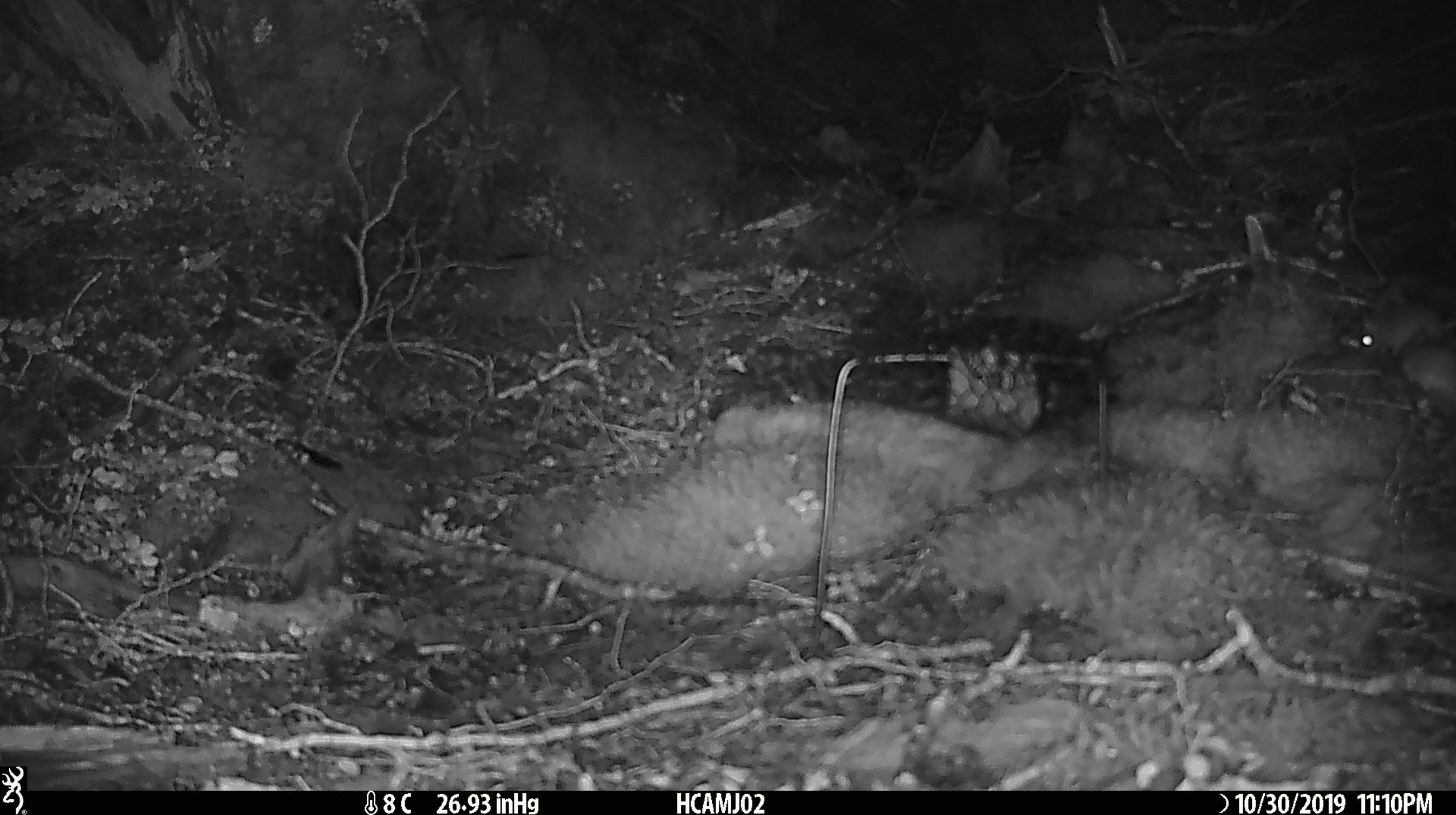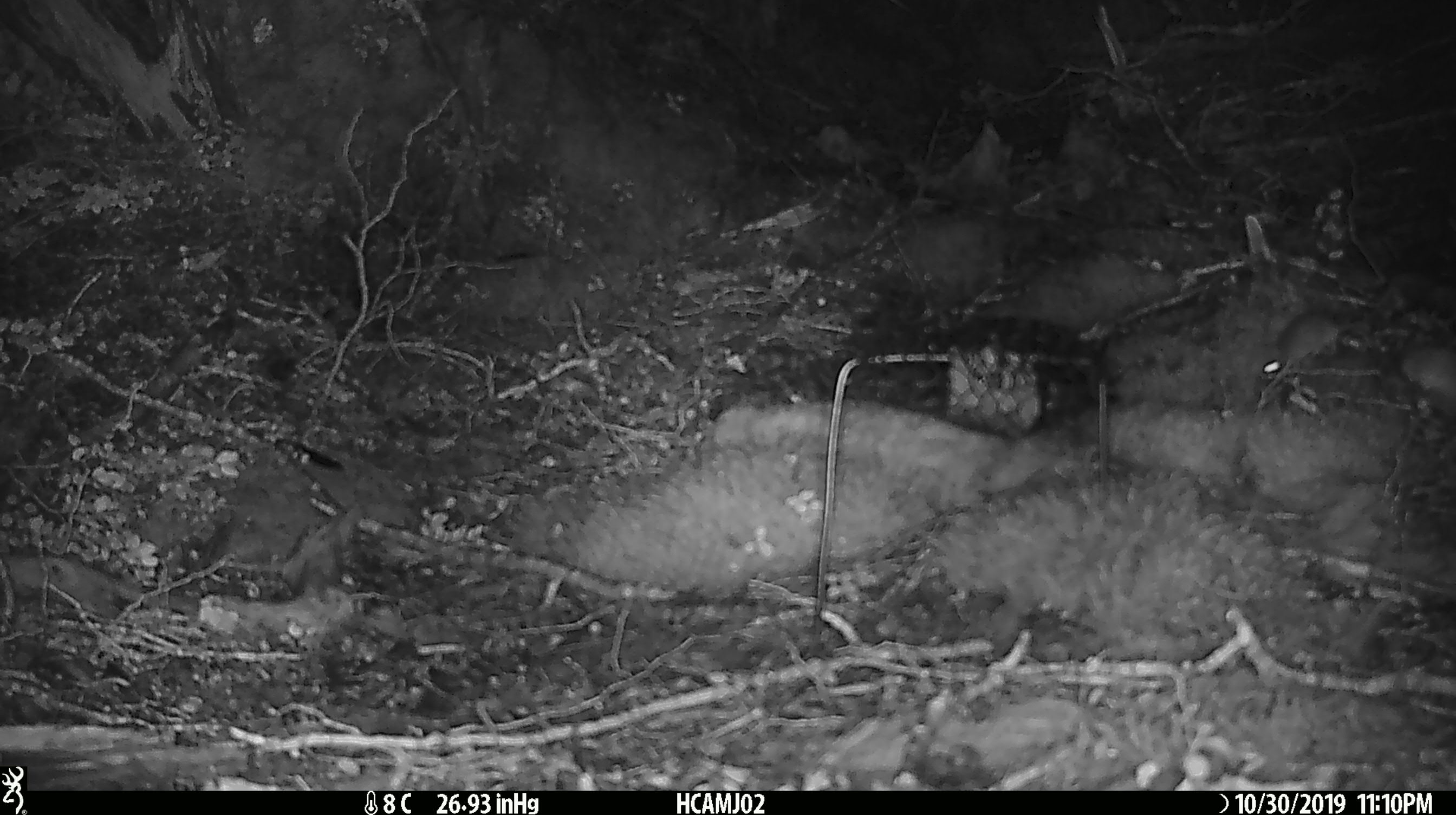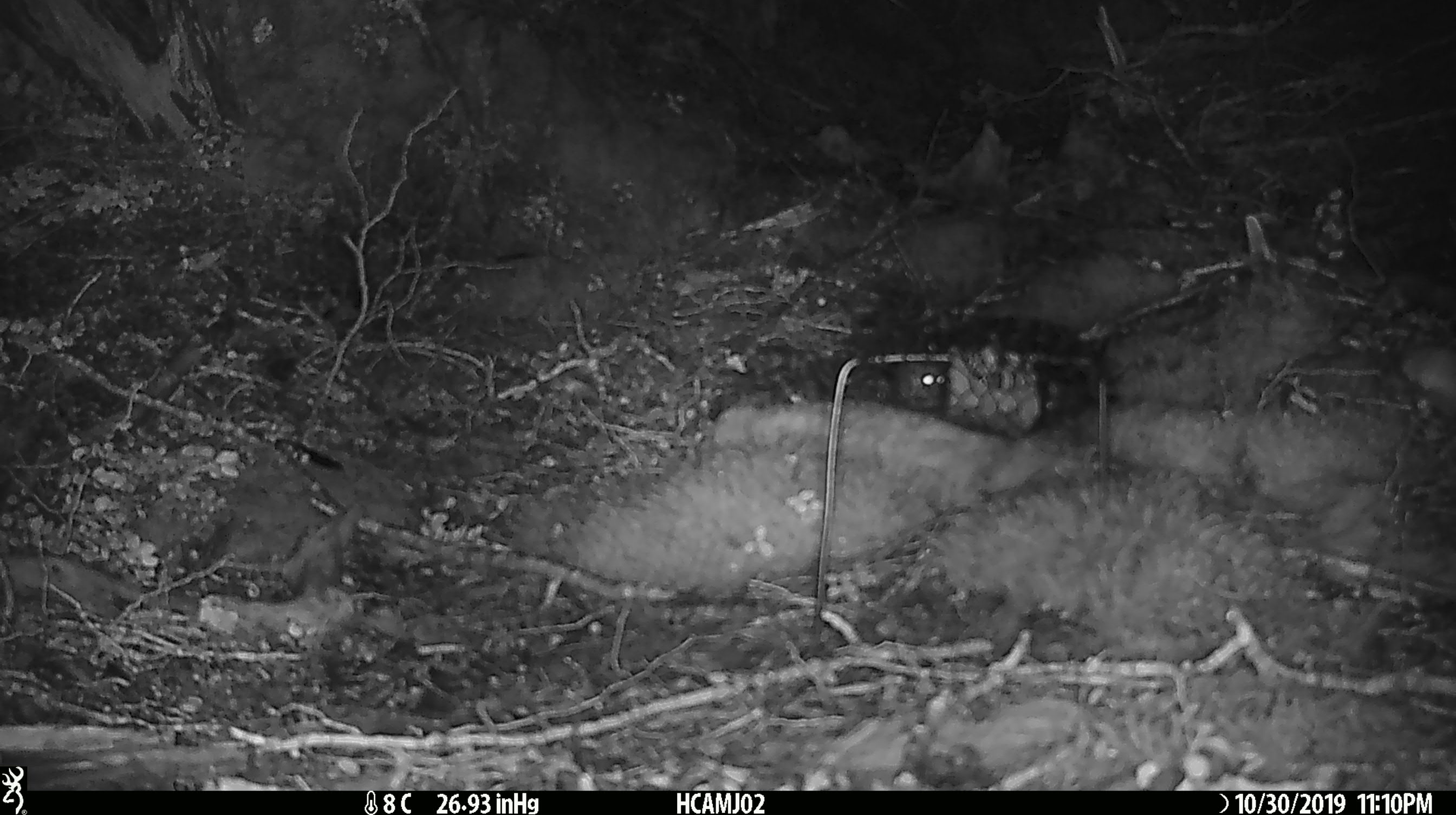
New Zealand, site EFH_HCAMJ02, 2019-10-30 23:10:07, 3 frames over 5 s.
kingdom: Animalia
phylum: Chordata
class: Mammalia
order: Rodentia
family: Muridae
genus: Mus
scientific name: Mus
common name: mouse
Mouse (Mus).